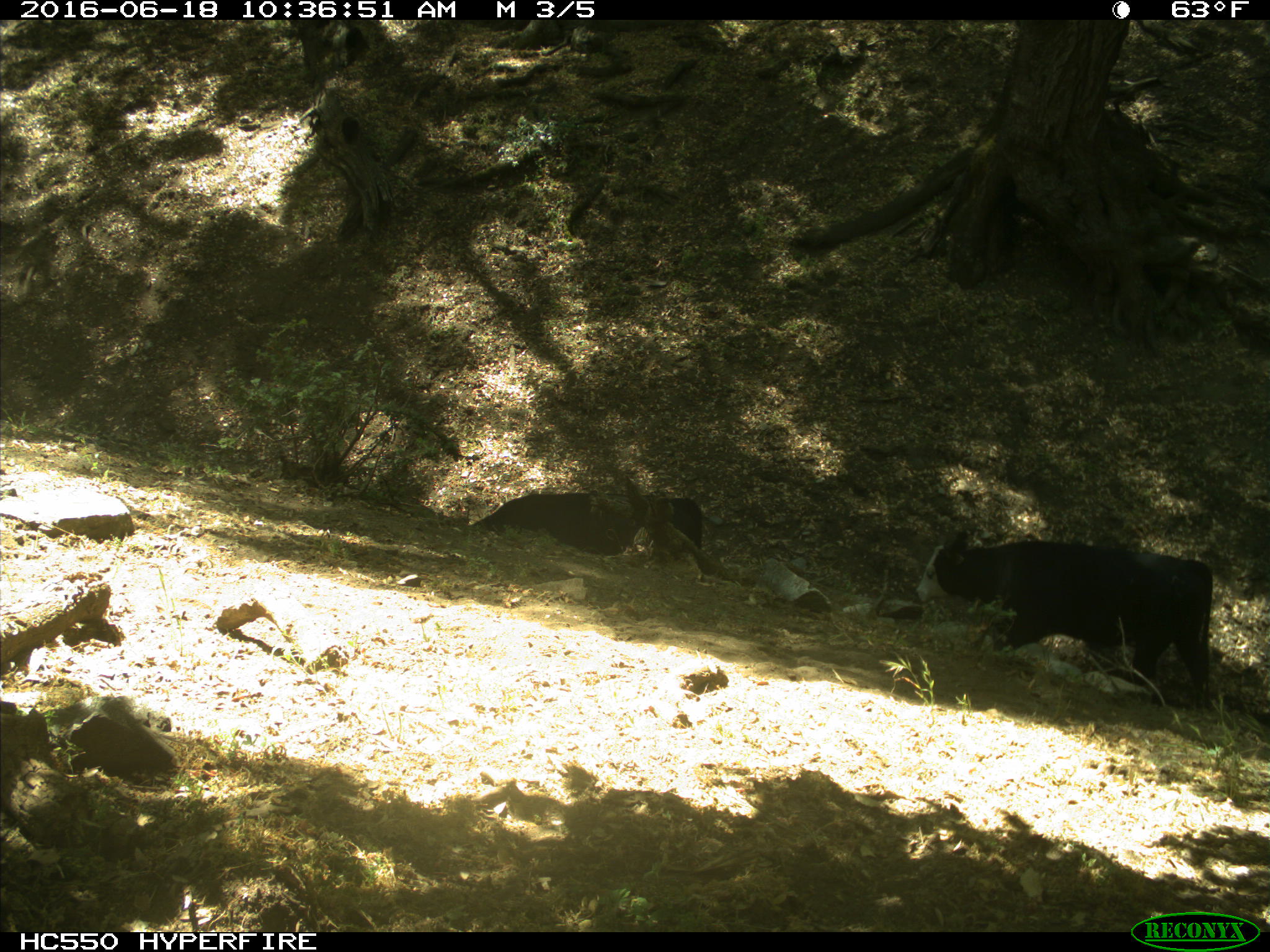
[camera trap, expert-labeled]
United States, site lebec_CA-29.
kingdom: Animalia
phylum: Chordata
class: Mammalia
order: Artiodactyla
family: Bovidae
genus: Bos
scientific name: Bos taurus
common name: domestic cow